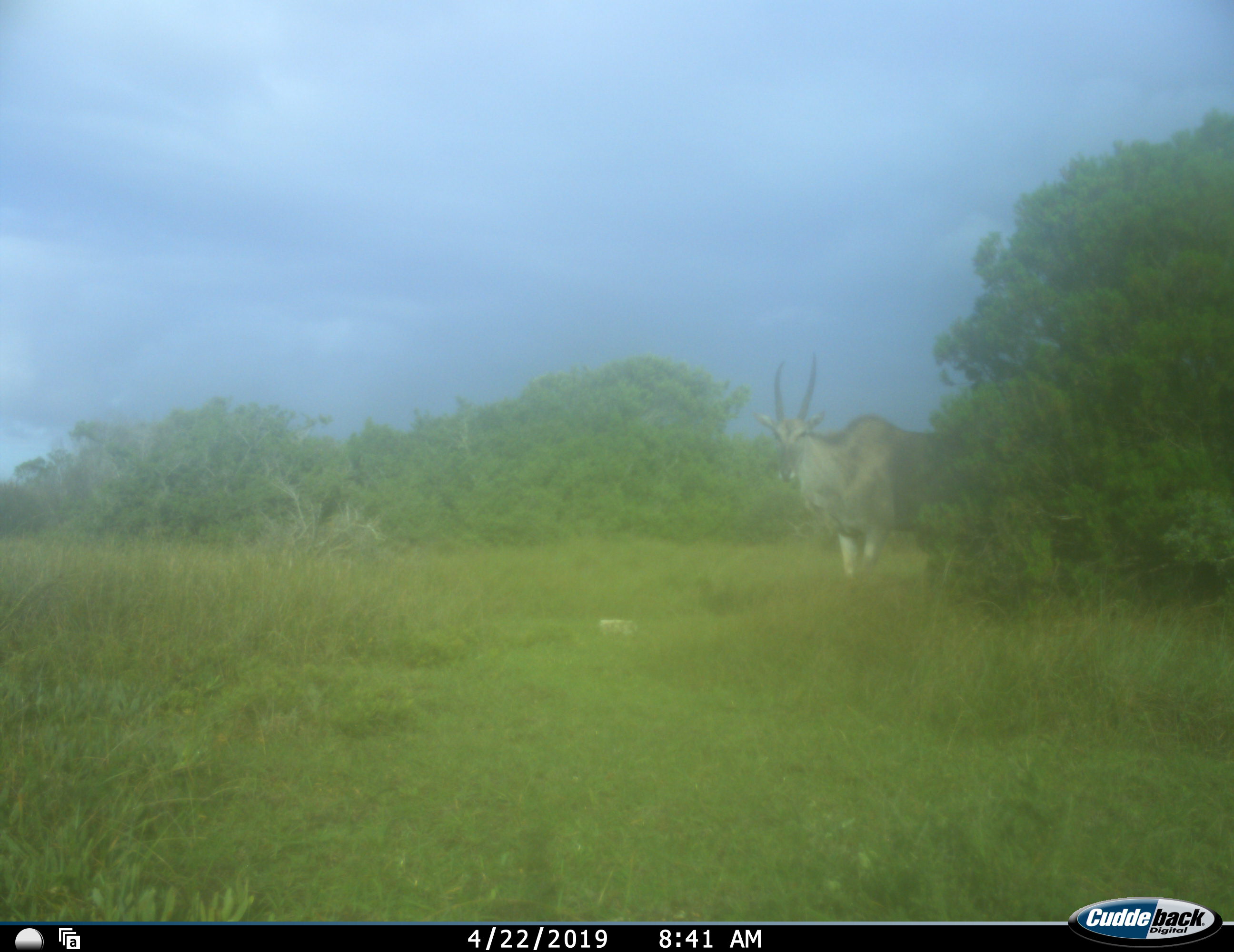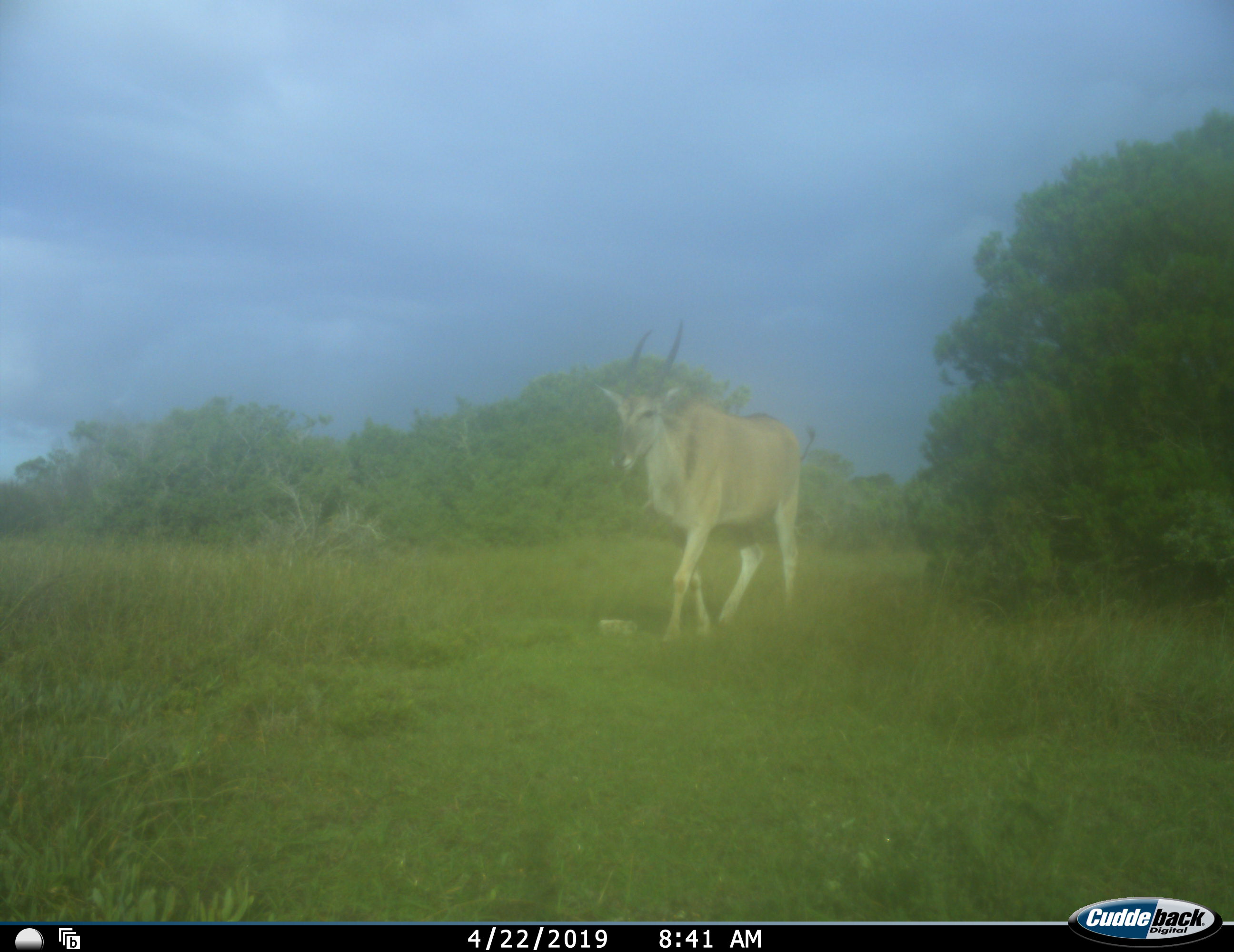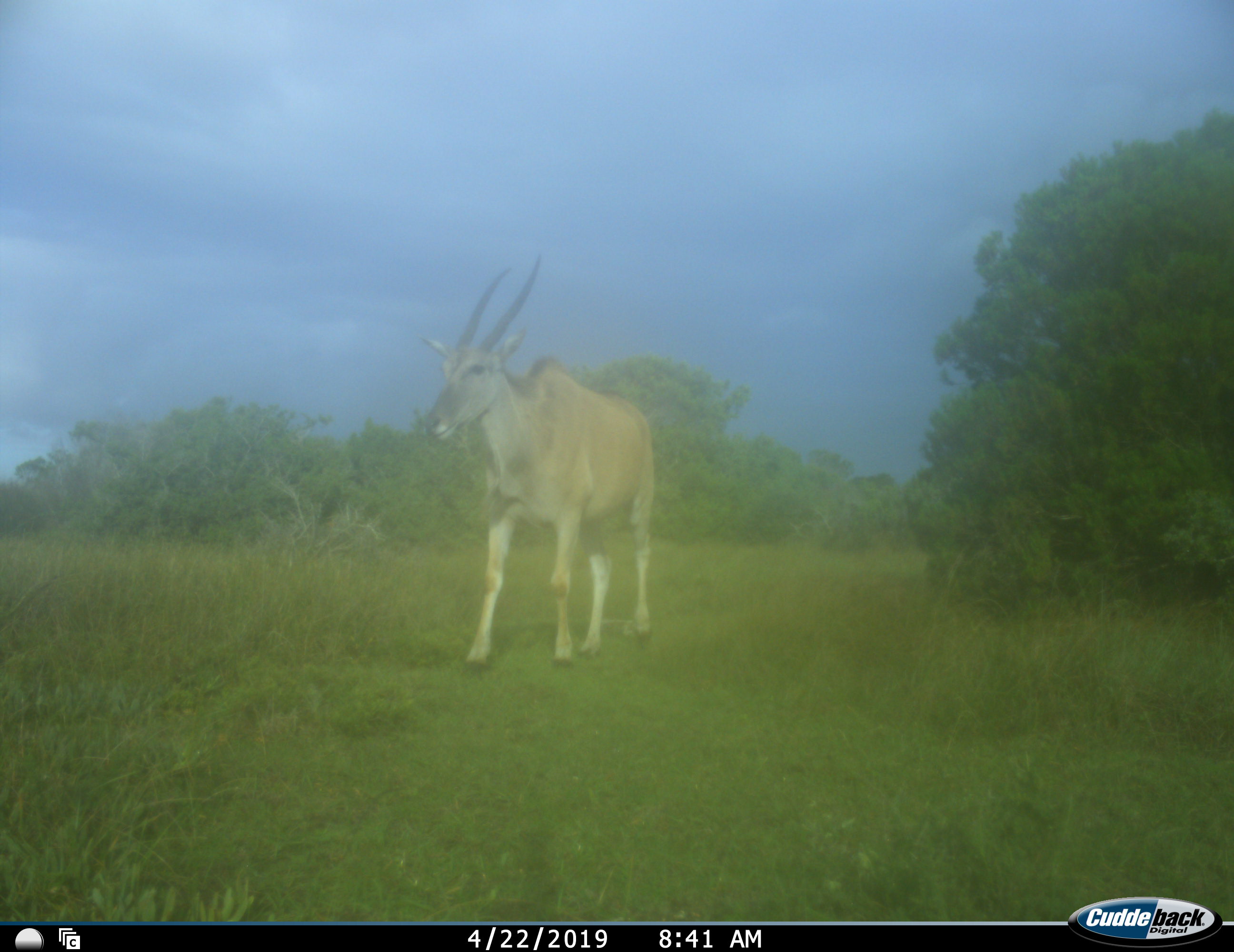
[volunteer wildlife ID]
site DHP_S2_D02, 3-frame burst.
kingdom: Animalia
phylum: Chordata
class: Mammalia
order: Artiodactyla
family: Bovidae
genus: Tragelaphus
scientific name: Tragelaphus oryx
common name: eland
Eland (Tragelaphus oryx), count 1. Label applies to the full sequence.